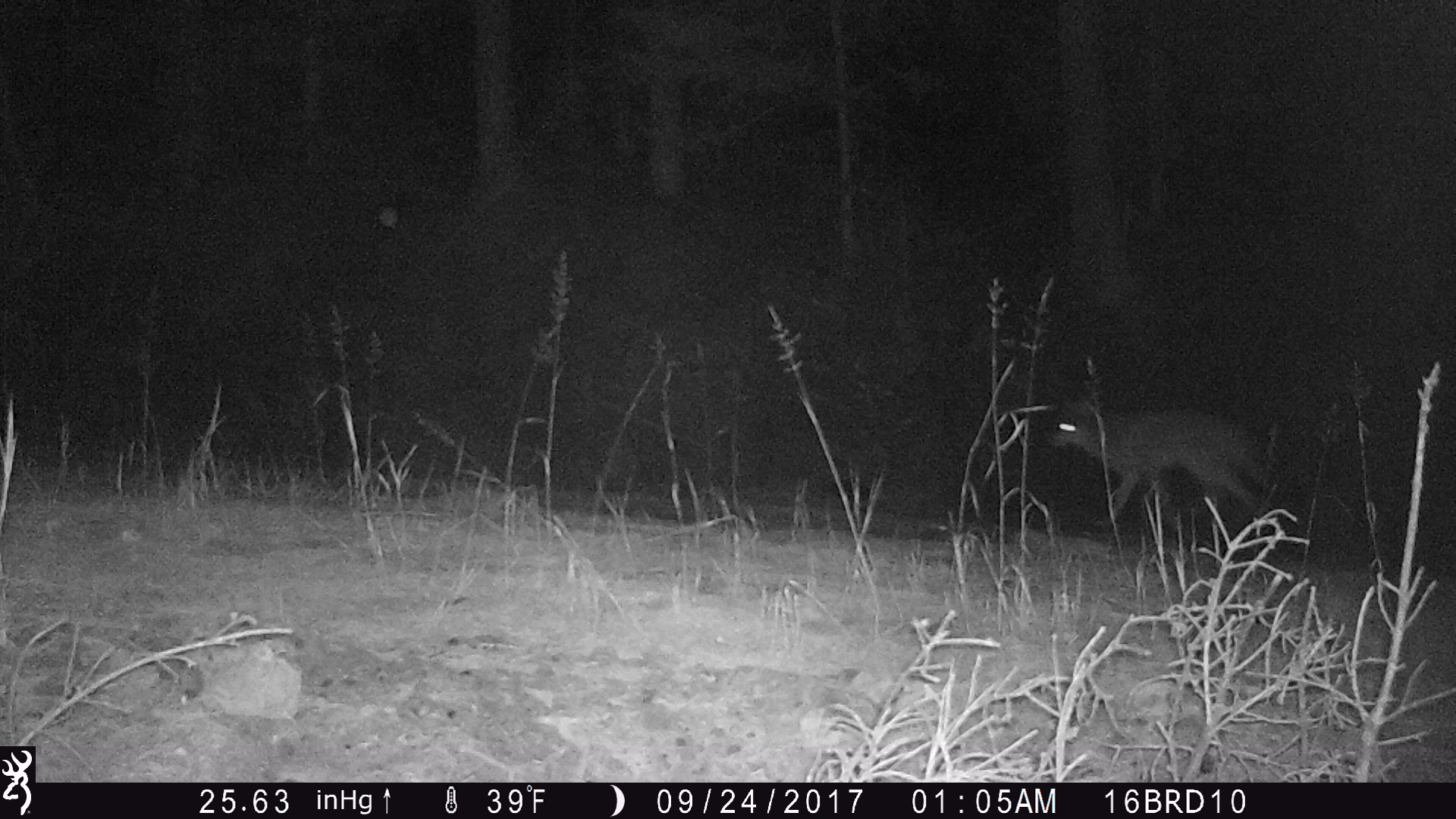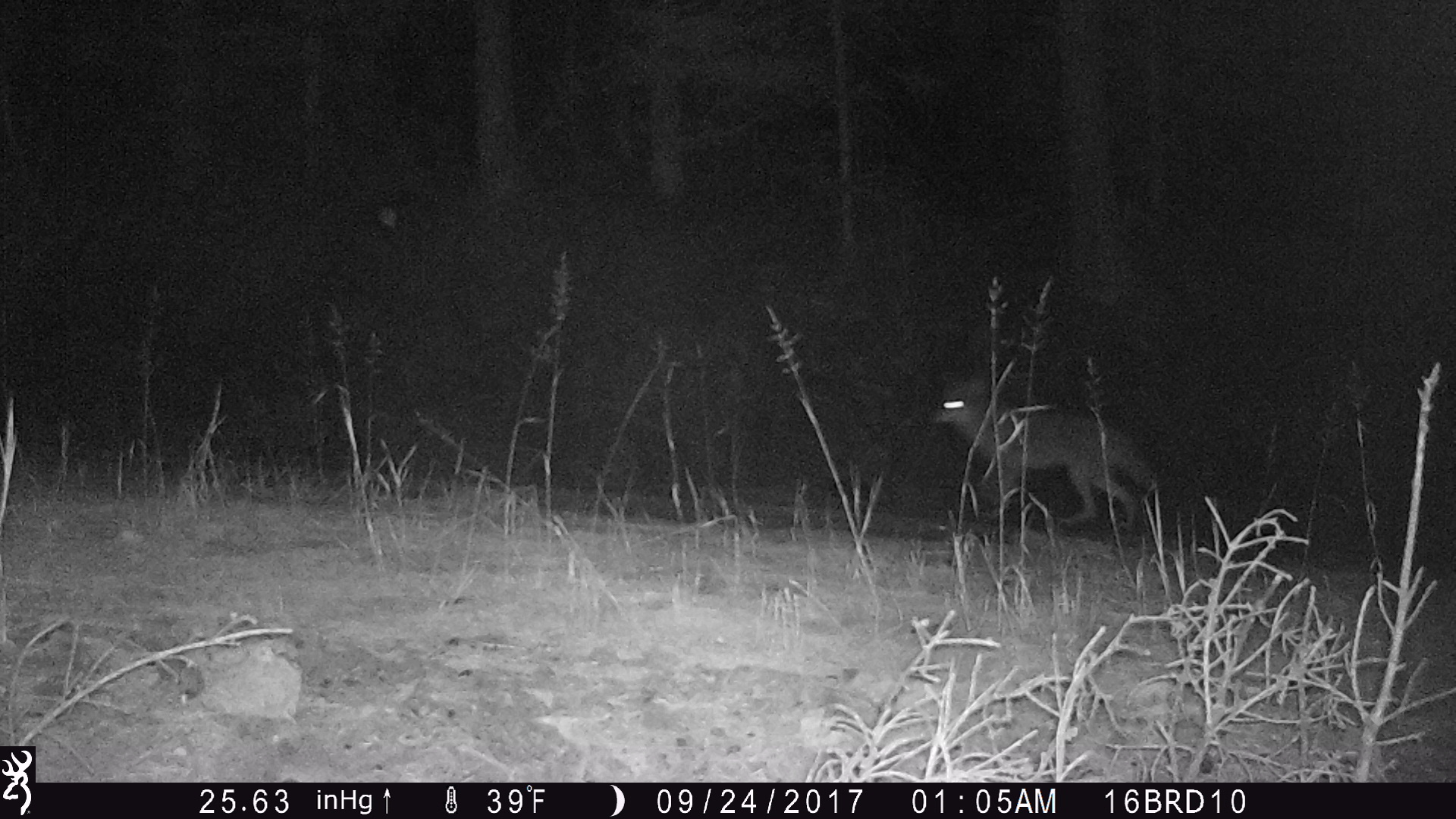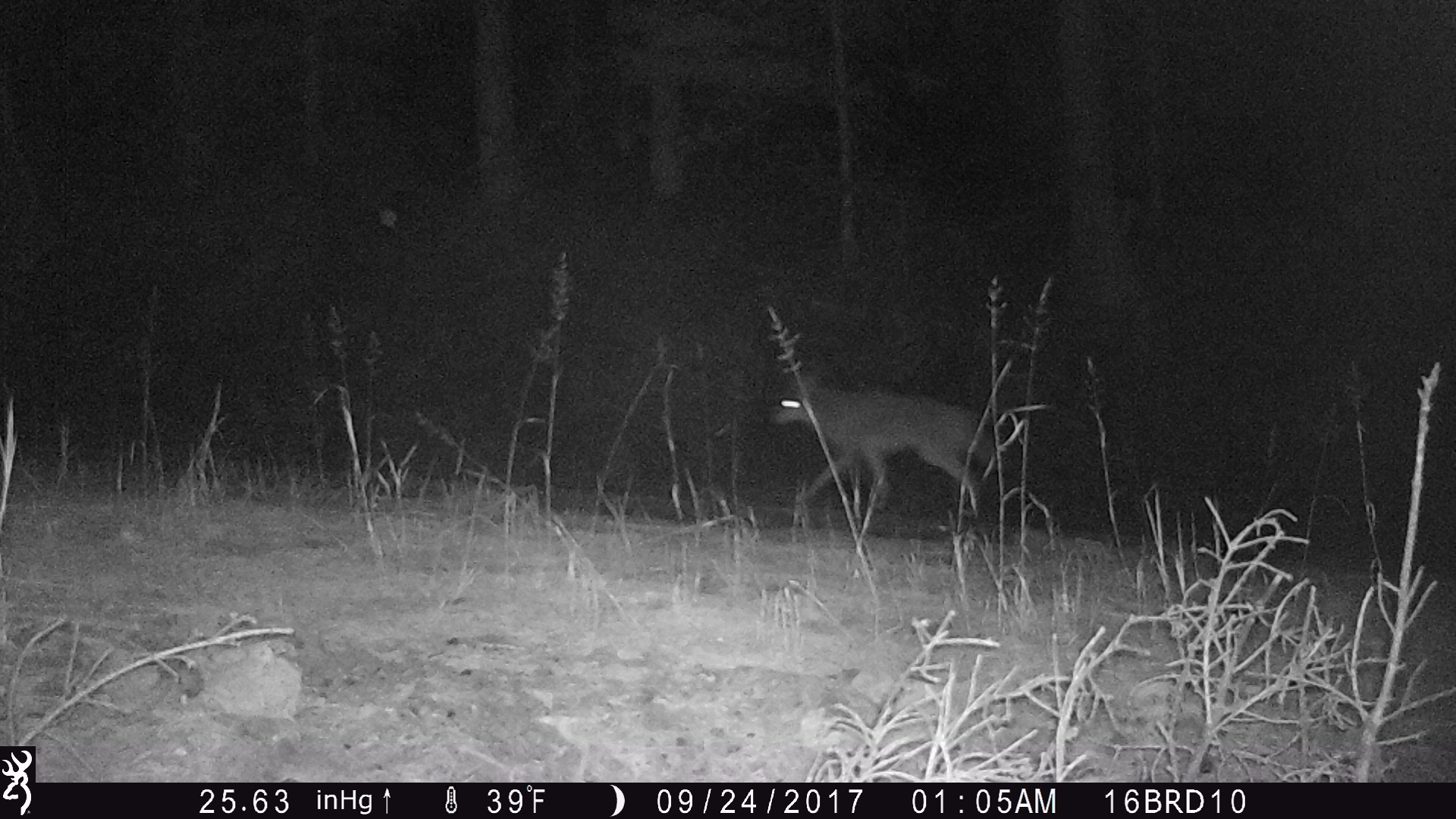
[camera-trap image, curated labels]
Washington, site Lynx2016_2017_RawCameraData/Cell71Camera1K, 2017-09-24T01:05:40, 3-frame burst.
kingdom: Animalia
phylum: Chordata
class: Mammalia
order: Carnivora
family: Canidae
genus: Canis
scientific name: Canis latrans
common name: coyote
Canis latrans (coyote). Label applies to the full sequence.